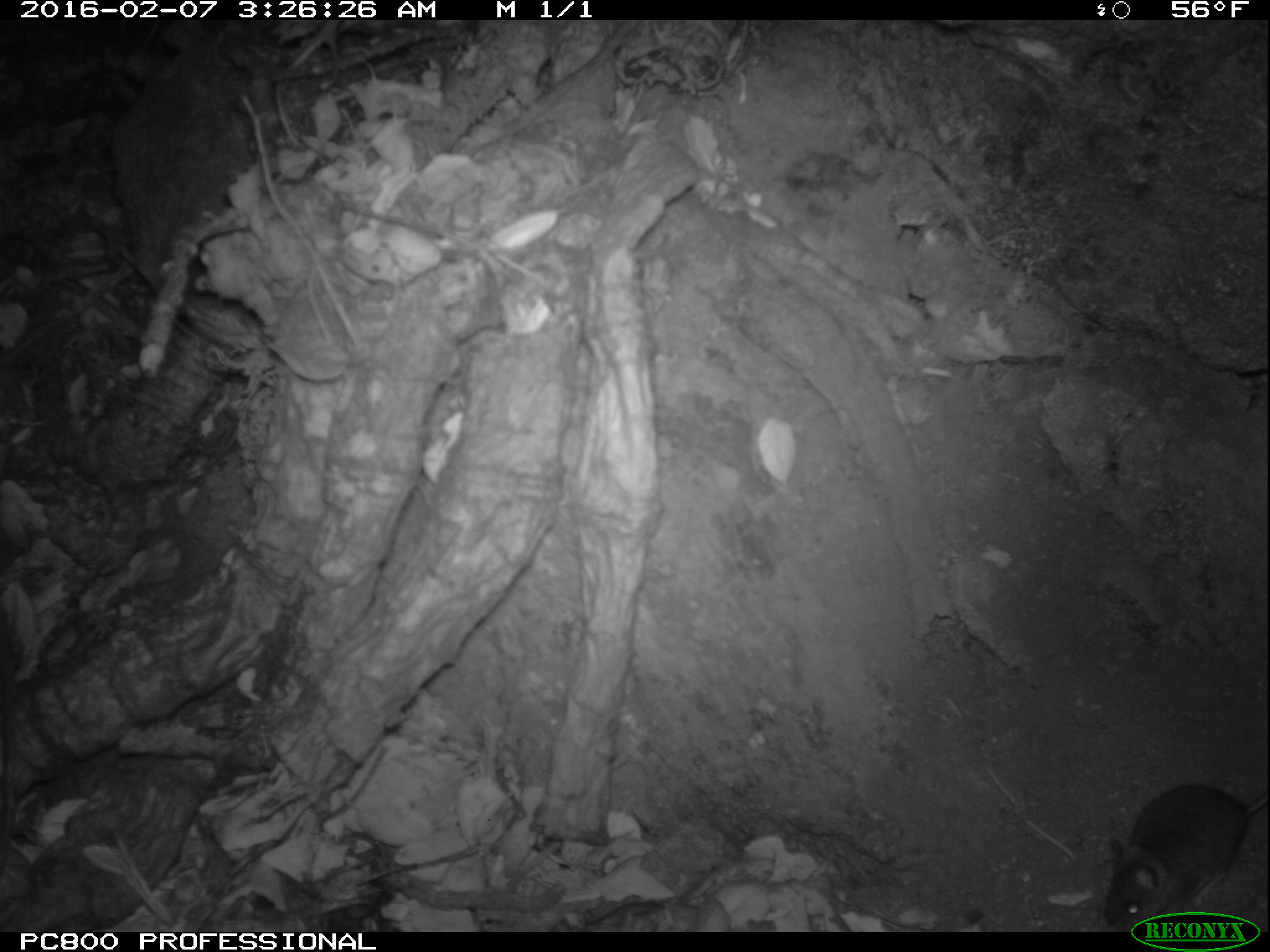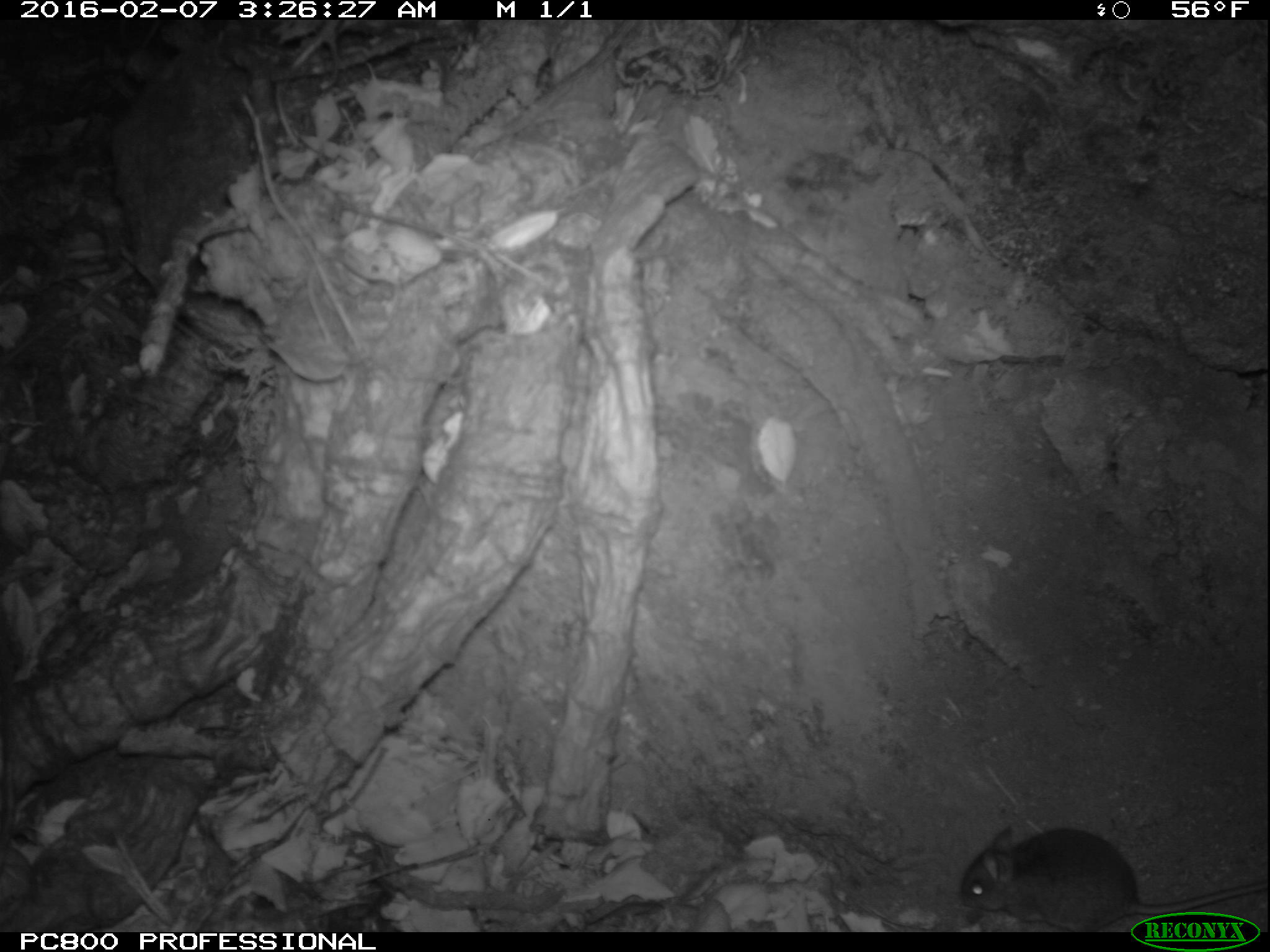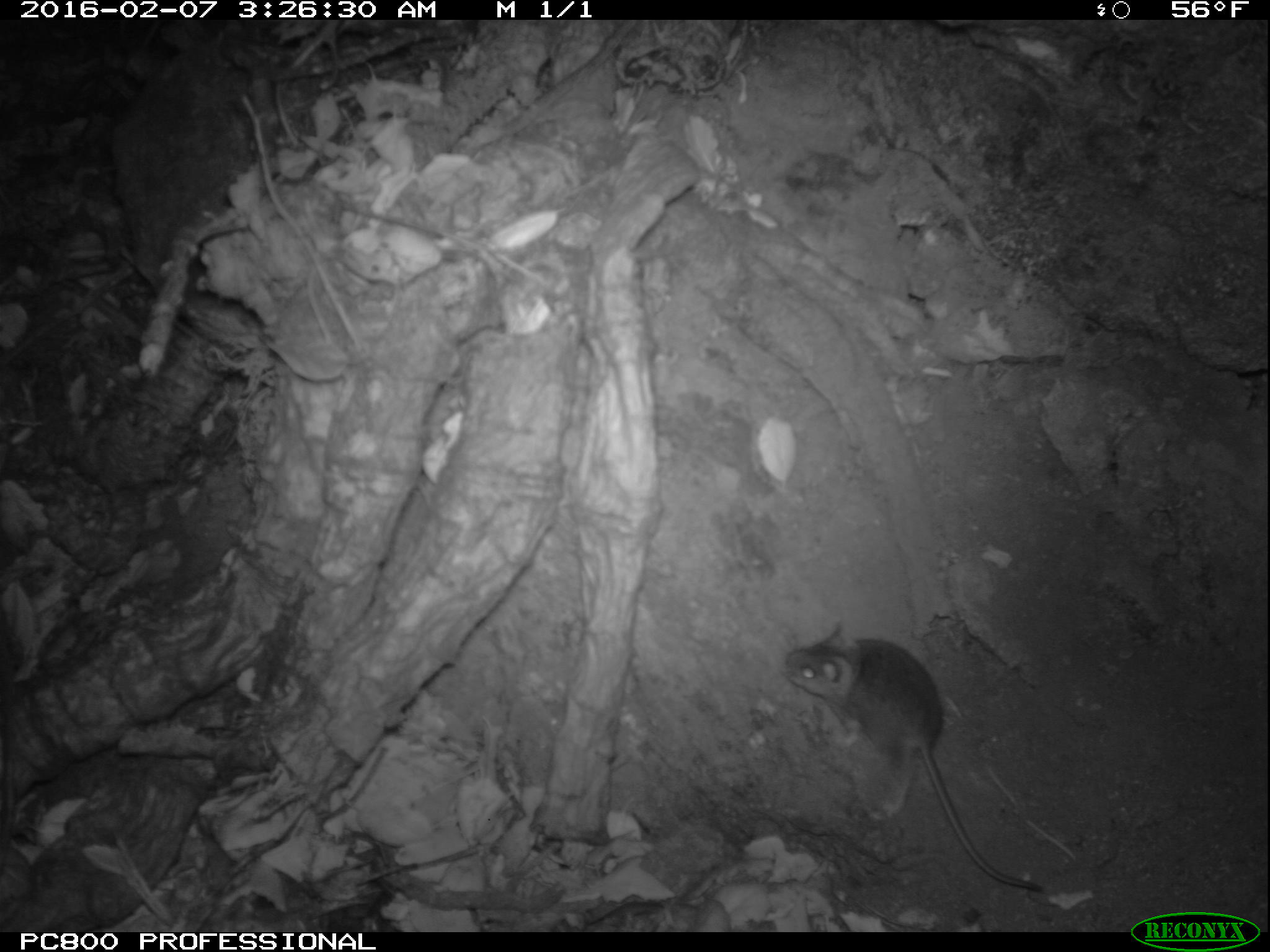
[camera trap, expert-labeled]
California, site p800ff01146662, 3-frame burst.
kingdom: Animalia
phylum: Chordata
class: Mammalia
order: Rodentia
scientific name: Rodentia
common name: rodent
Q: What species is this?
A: Rodent (Rodentia).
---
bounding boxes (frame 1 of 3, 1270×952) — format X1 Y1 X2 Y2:
rodent: 1101 783 1269 930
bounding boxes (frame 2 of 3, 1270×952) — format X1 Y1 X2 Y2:
rodent: 955 824 1269 929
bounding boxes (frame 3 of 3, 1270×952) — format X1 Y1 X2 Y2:
rodent: 783 622 1042 891